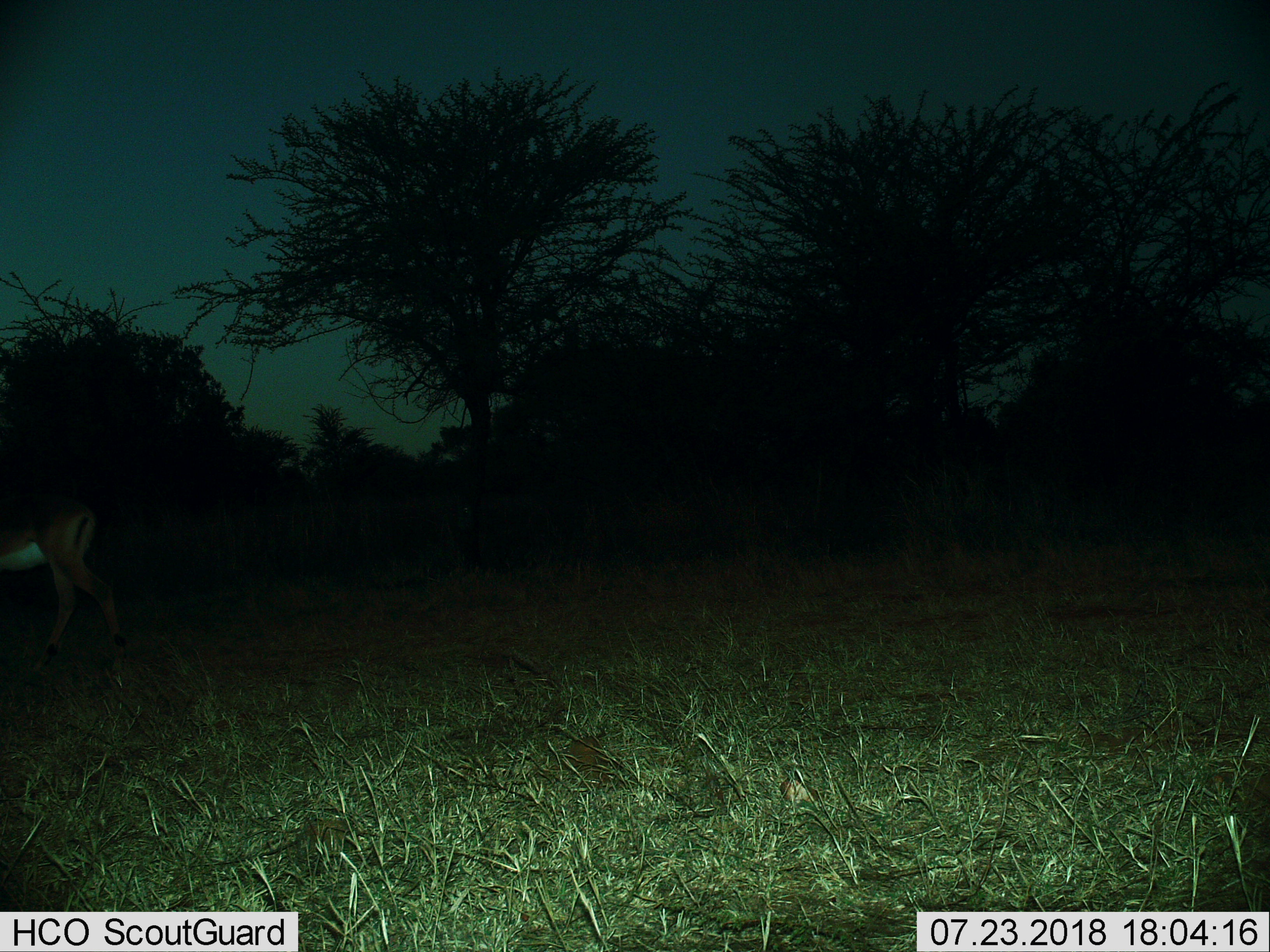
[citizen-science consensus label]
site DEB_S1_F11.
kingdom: Animalia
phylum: Chordata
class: Mammalia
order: Artiodactyla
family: Bovidae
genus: Aepyceros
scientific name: Aepyceros melampus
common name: impala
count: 1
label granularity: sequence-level